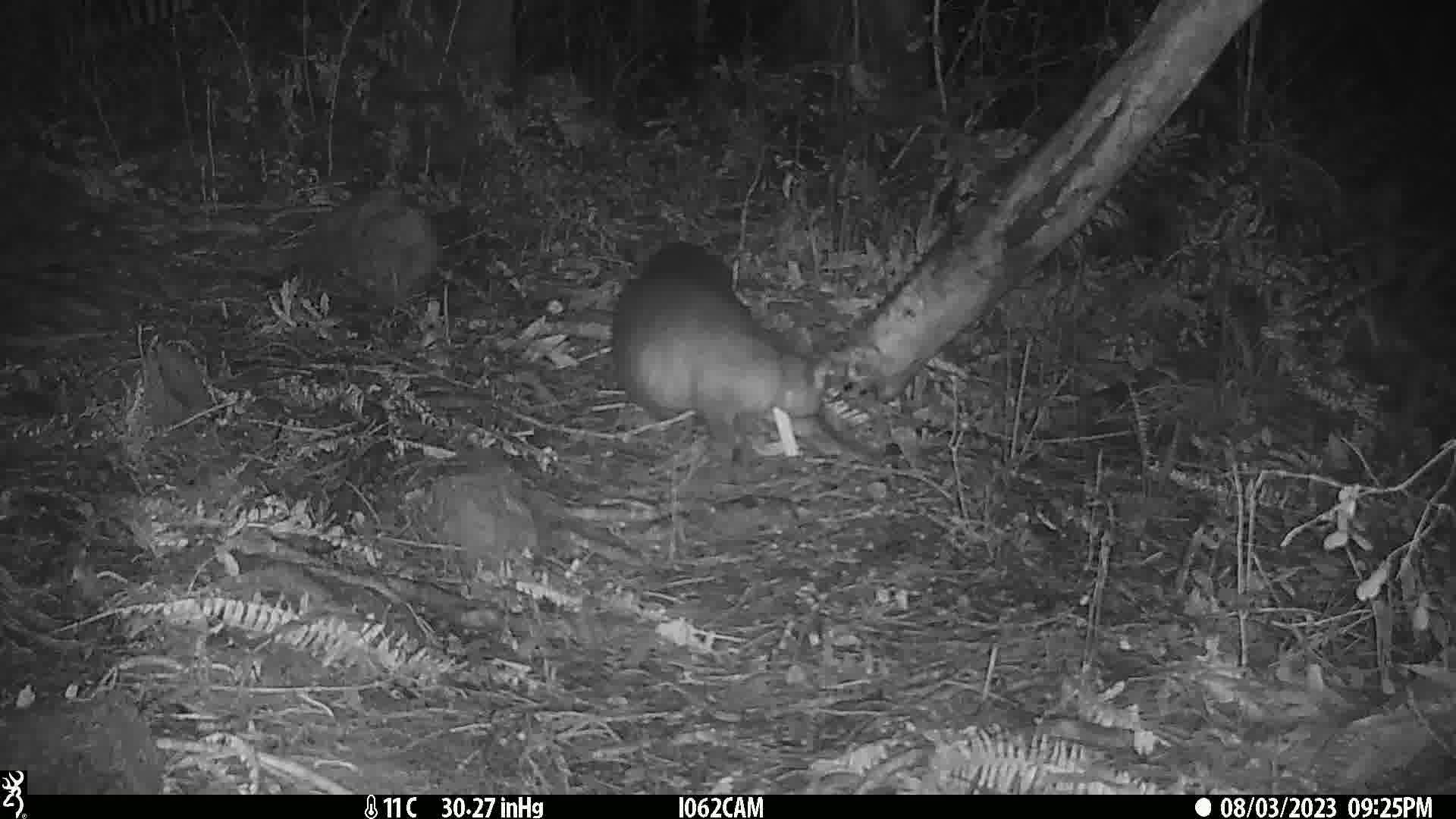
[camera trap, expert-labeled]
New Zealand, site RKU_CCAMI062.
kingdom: Animalia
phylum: Chordata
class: Mammalia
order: Diprotodontia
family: Phalangeridae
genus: Trichosurus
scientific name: Trichosurus vulpecula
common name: common brushtail possum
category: possum